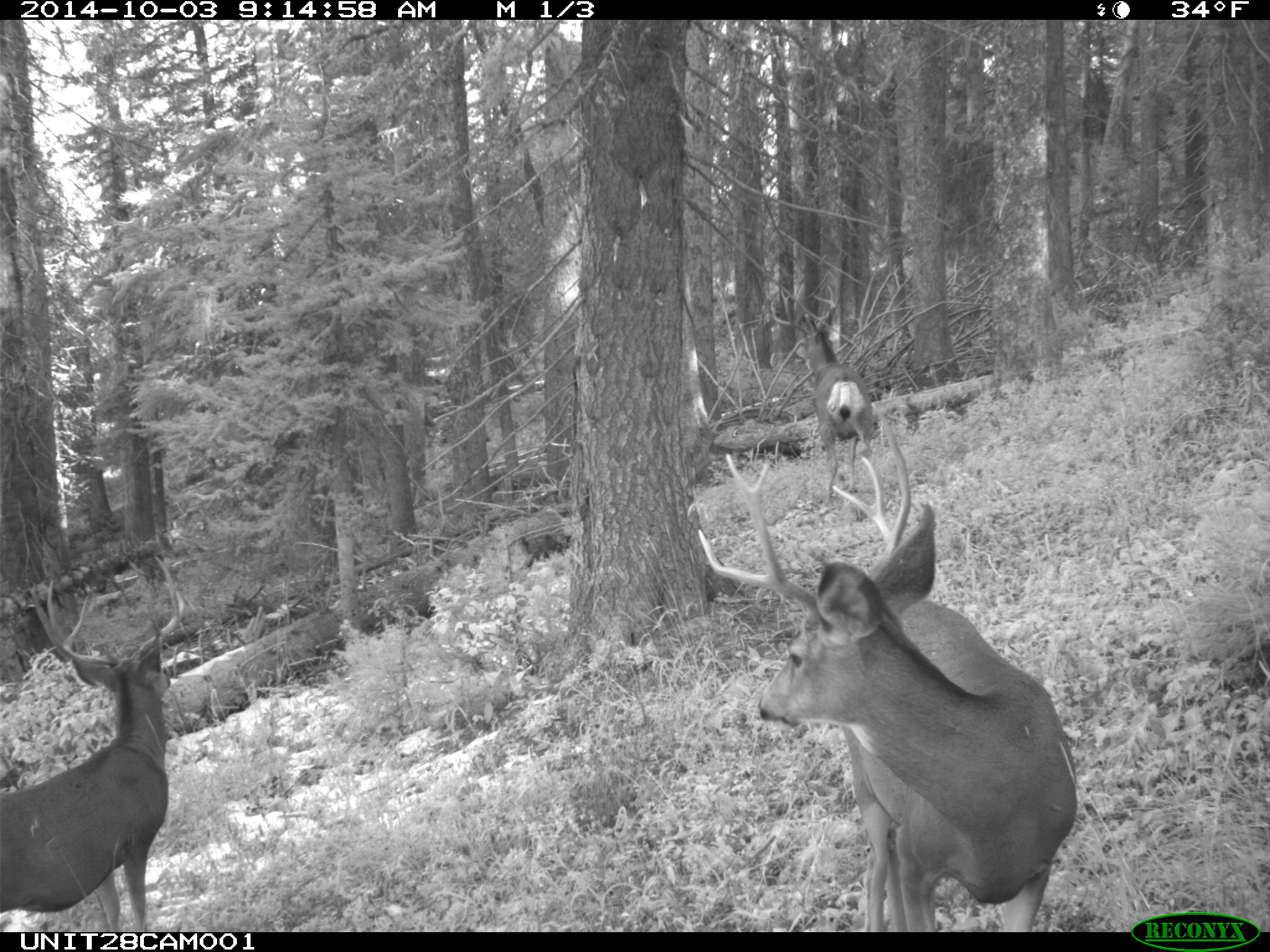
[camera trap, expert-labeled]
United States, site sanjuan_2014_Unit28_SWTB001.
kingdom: Animalia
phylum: Chordata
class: Mammalia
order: Artiodactyla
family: Cervidae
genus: Odocoileus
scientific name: Odocoileus hemionus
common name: mule deer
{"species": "Odocoileus hemionus (mule deer)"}